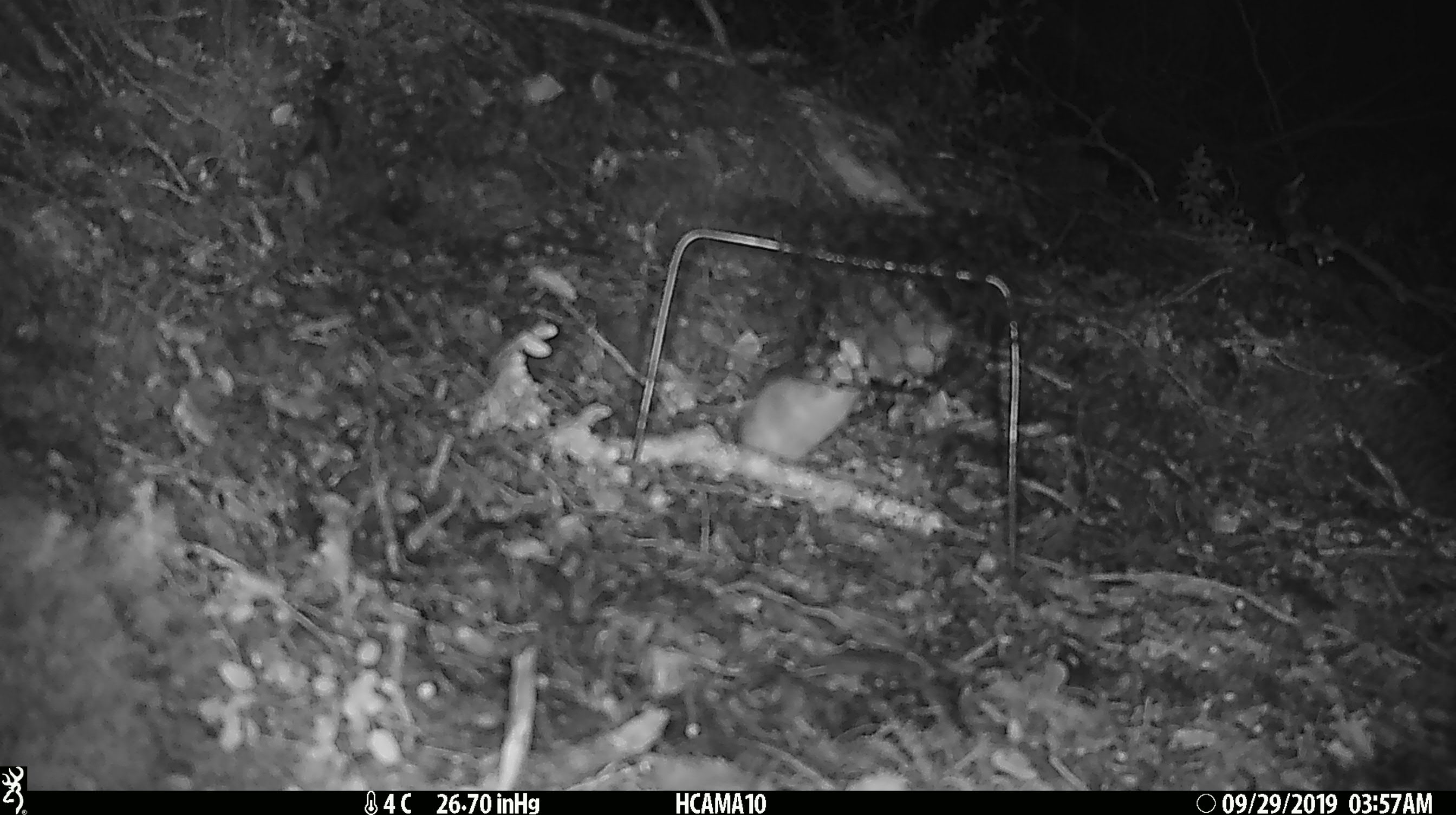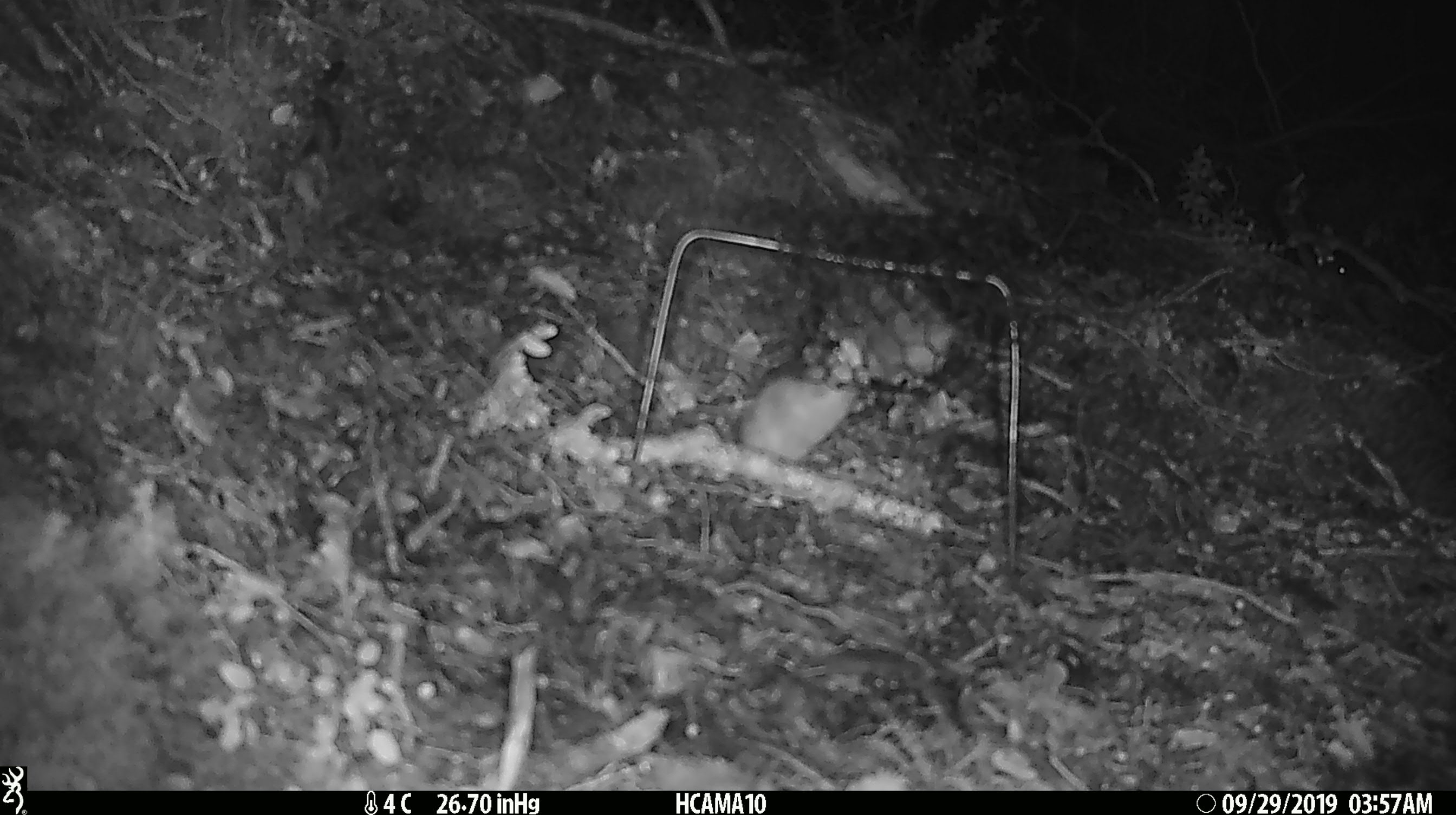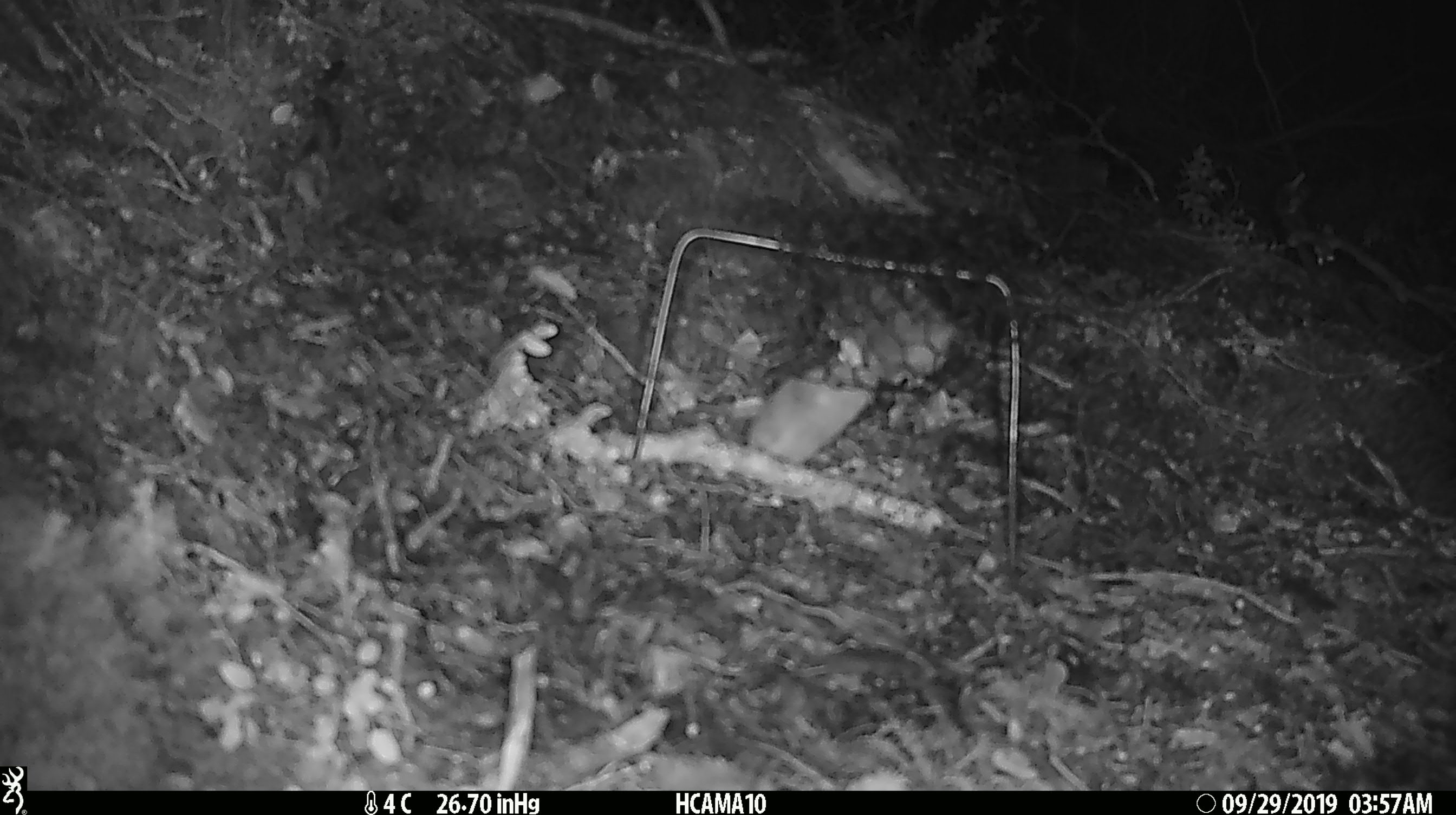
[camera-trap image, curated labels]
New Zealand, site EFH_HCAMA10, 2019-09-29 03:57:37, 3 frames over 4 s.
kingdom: Animalia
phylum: Chordata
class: Mammalia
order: Rodentia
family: Muridae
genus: Mus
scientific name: Mus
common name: mouse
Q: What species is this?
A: Mouse (Mus).